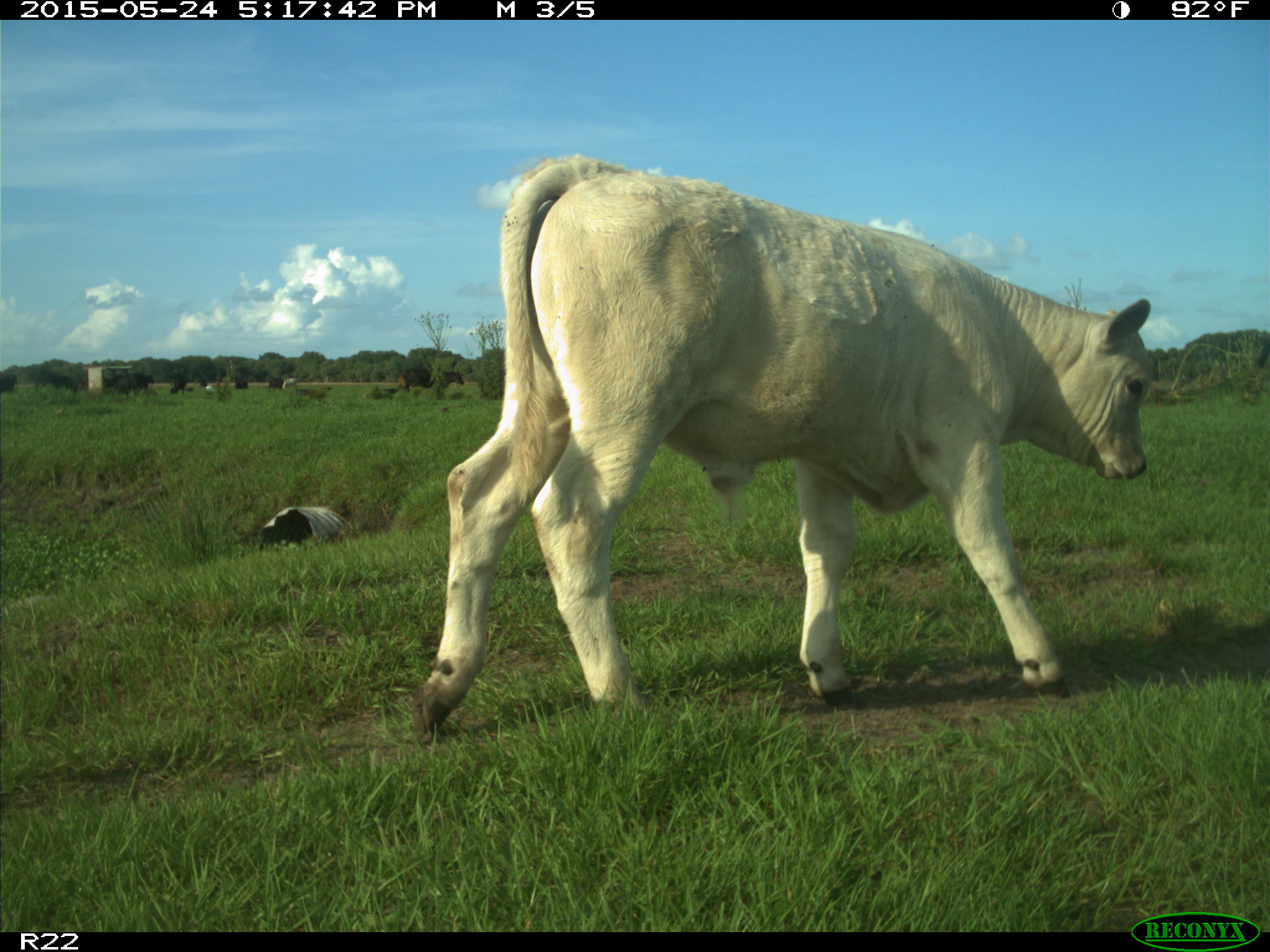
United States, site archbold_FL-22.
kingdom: Animalia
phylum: Chordata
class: Mammalia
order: Artiodactyla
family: Bovidae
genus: Bos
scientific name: Bos taurus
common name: domestic cow